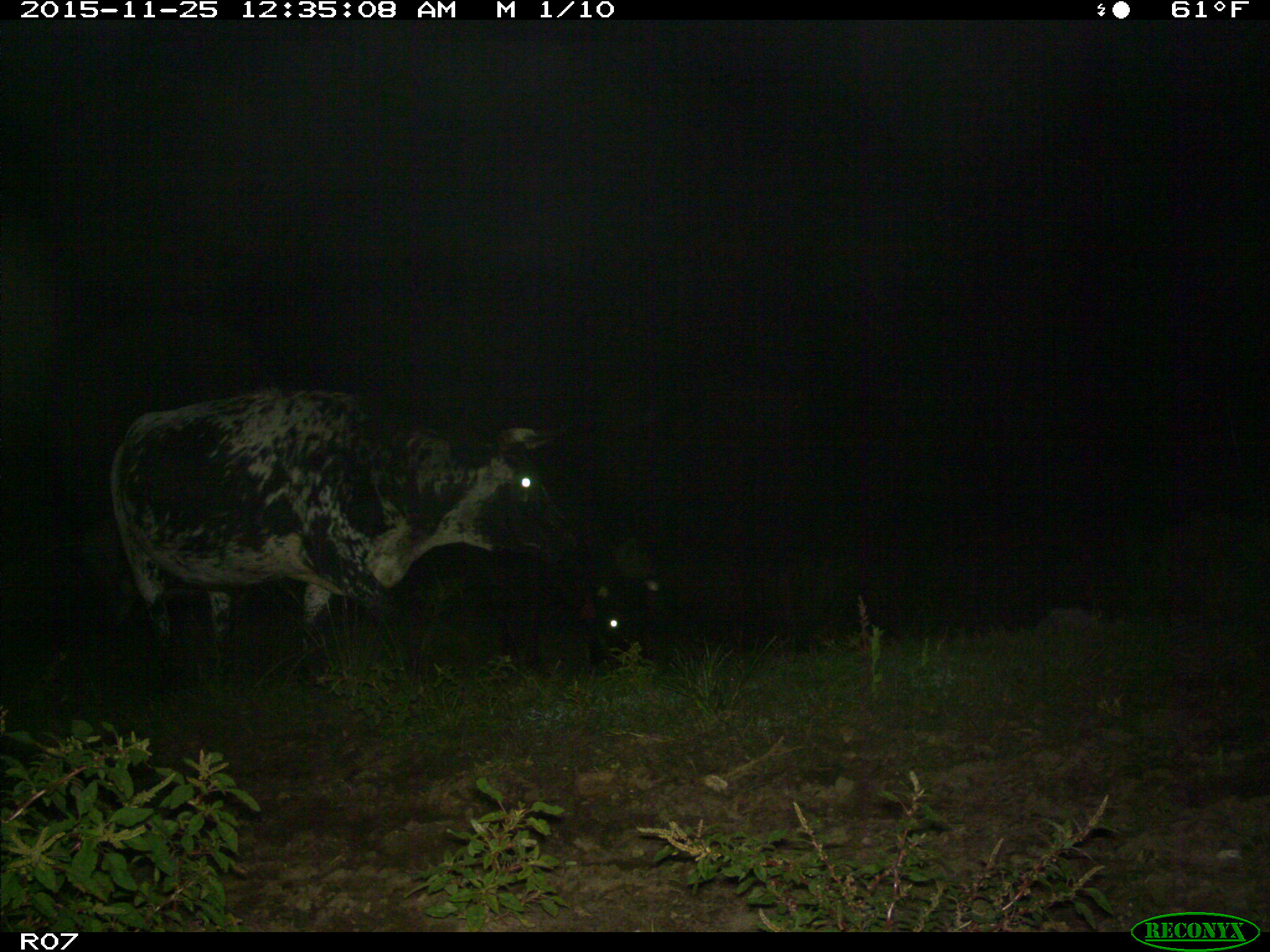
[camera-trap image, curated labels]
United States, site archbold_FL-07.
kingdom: Animalia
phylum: Chordata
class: Mammalia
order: Artiodactyla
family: Bovidae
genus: Bos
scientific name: Bos taurus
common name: domestic cow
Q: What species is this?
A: Bos taurus (domestic cow).